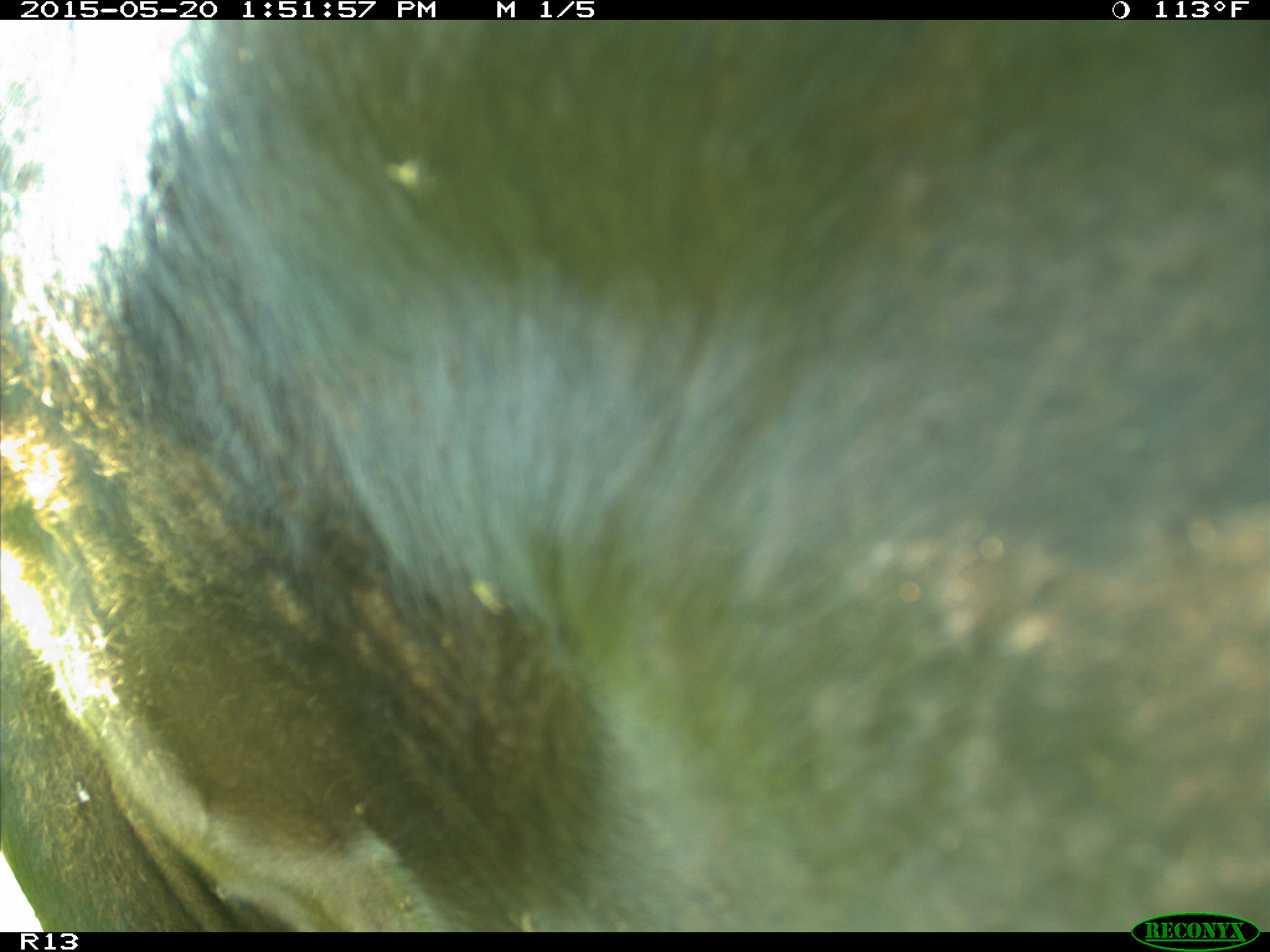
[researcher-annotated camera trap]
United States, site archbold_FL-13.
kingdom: Animalia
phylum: Chordata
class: Mammalia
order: Artiodactyla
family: Bovidae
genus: Bos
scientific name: Bos taurus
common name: domestic cow